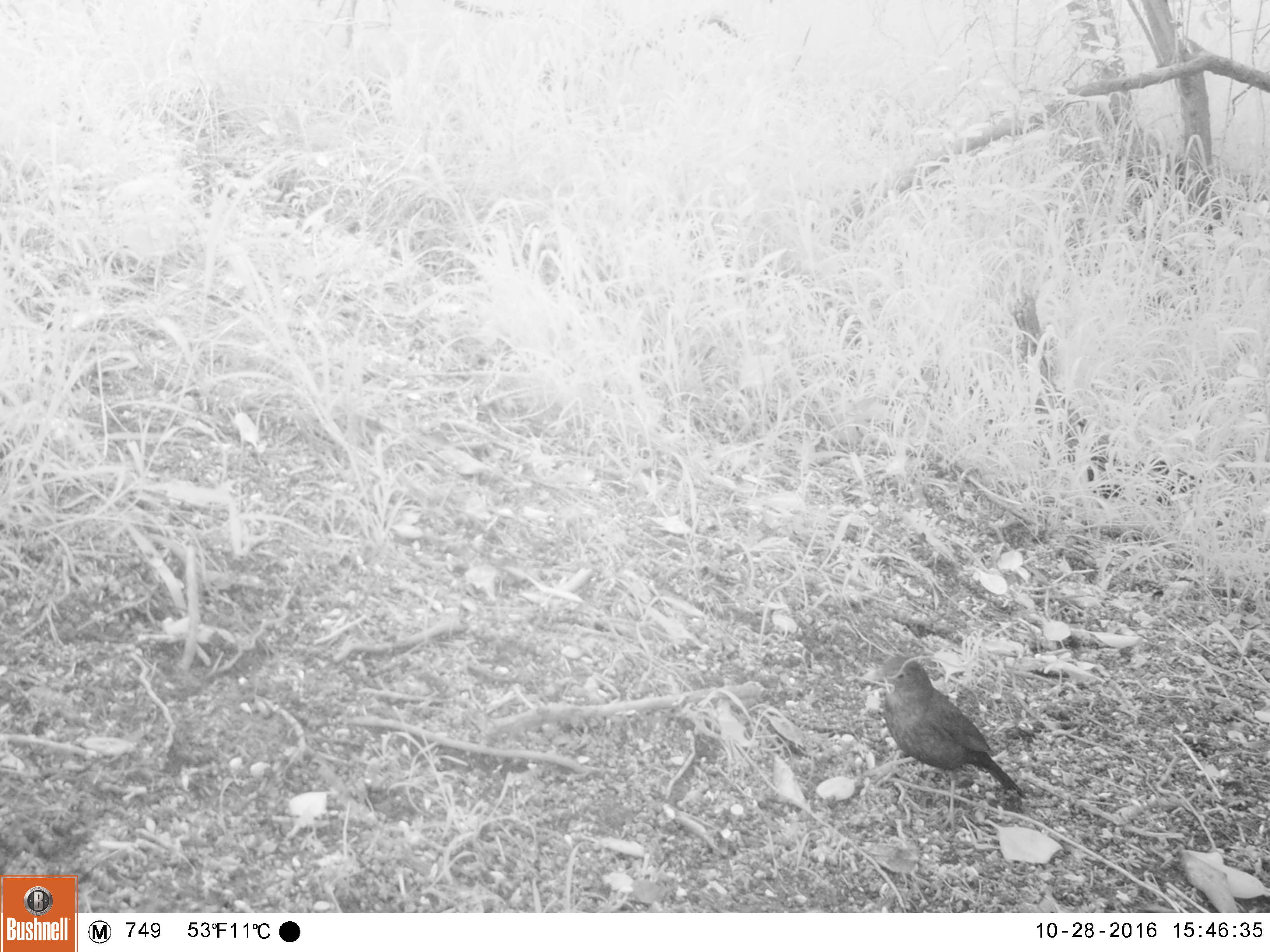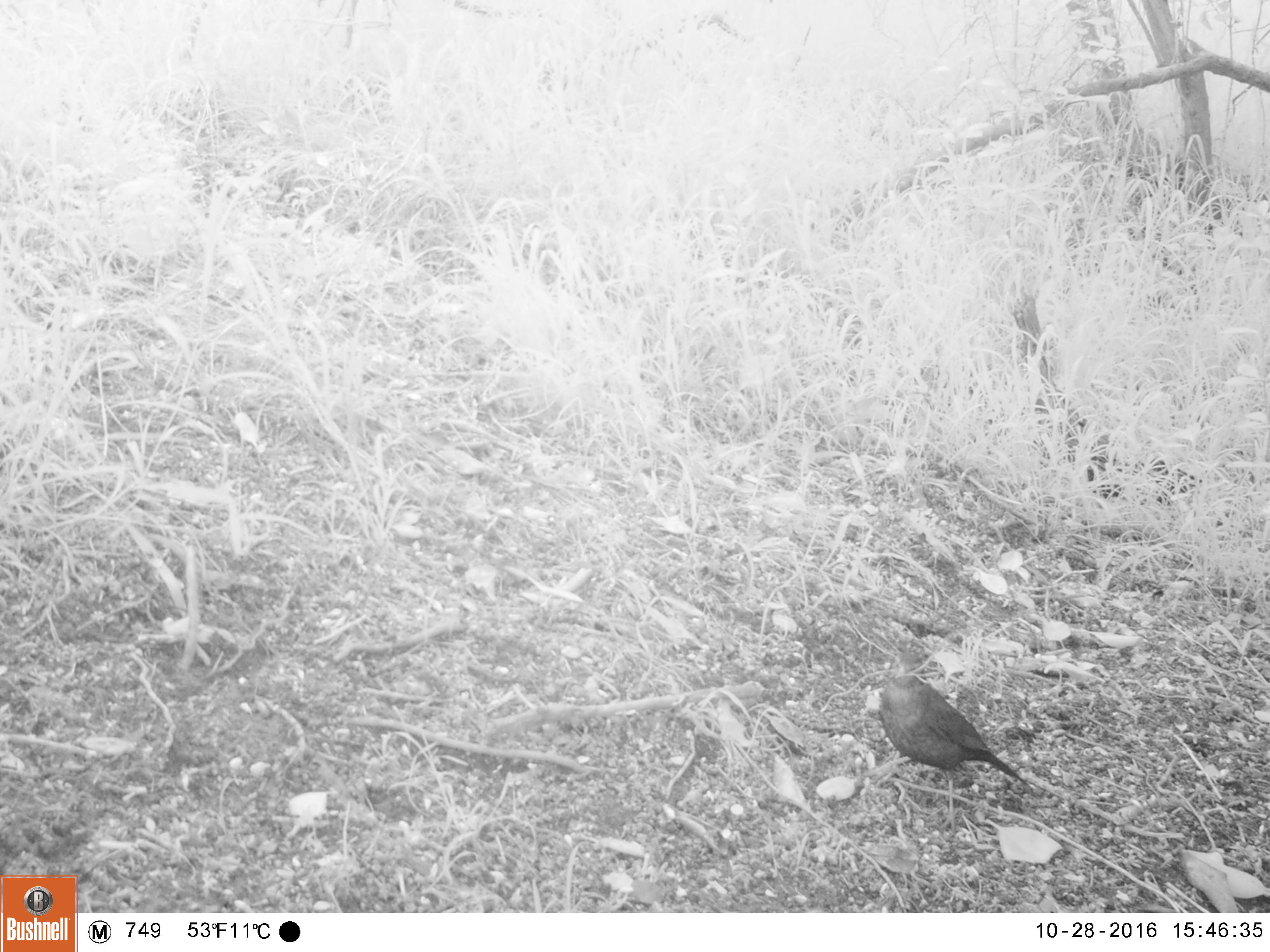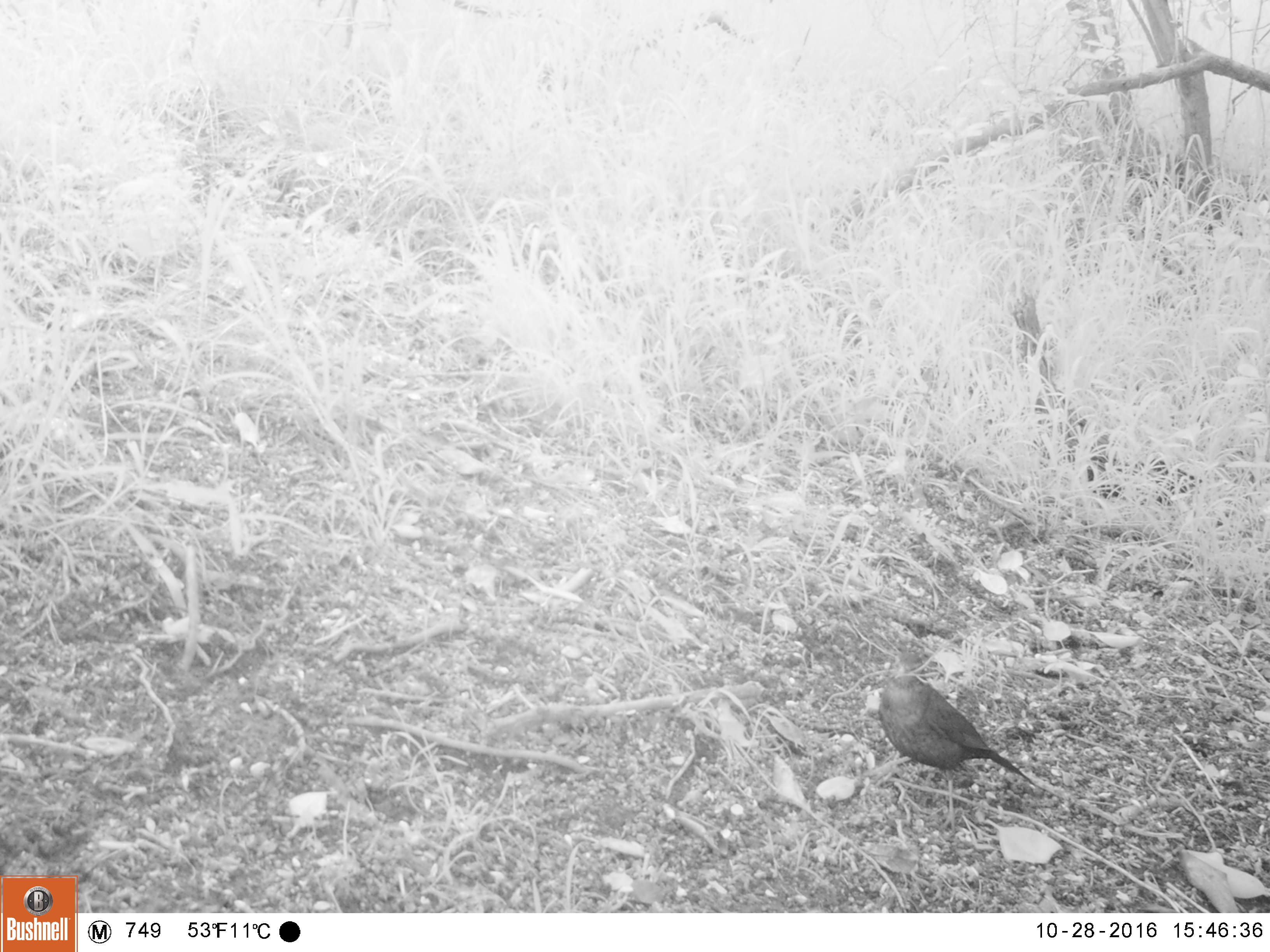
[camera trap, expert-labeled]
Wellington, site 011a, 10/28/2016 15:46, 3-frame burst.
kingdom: Animalia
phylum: Chordata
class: Aves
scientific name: Aves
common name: bird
Bird (Aves).